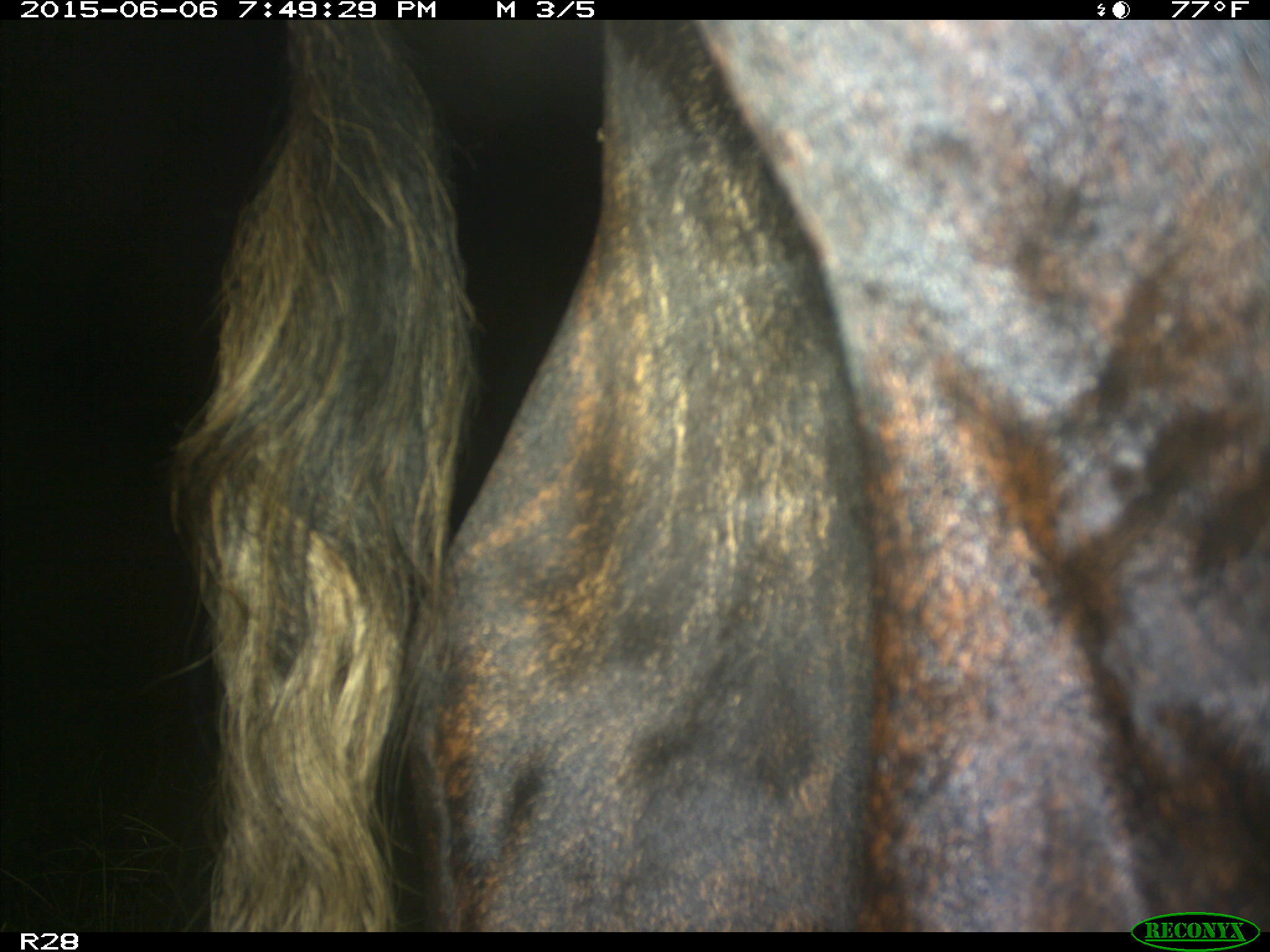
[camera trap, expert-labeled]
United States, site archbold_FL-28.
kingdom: Animalia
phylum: Chordata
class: Mammalia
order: Artiodactyla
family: Bovidae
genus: Bos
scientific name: Bos taurus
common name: domestic cow